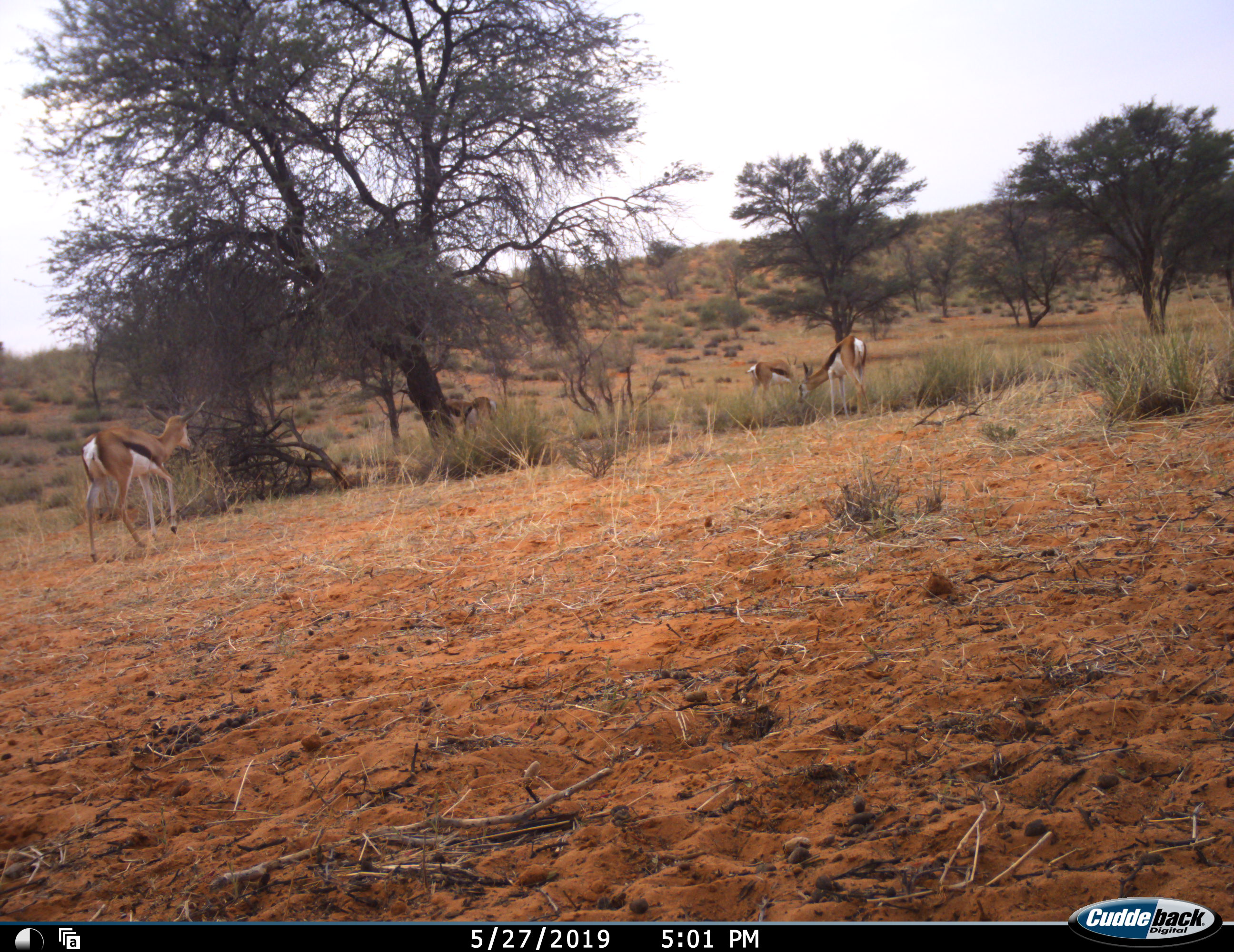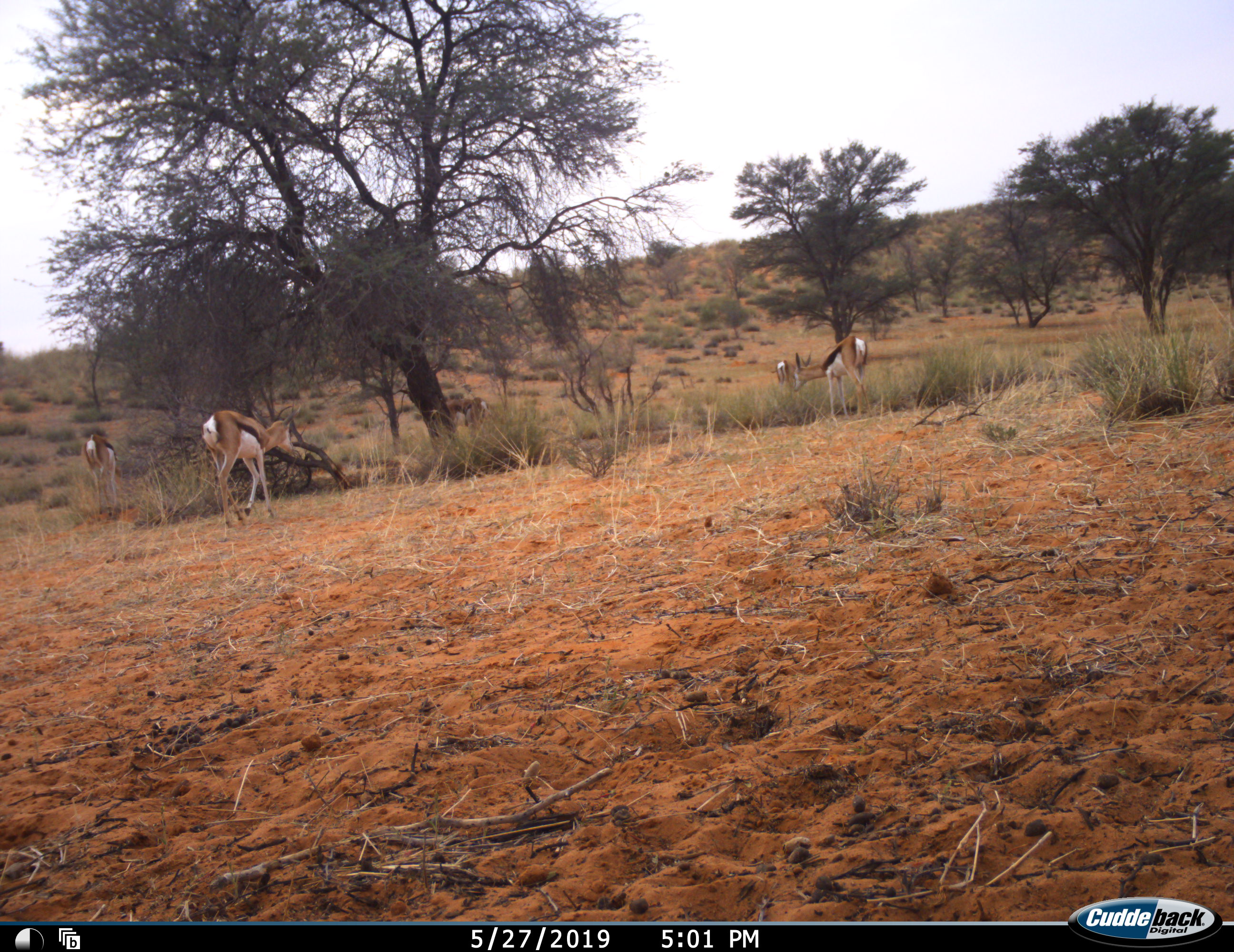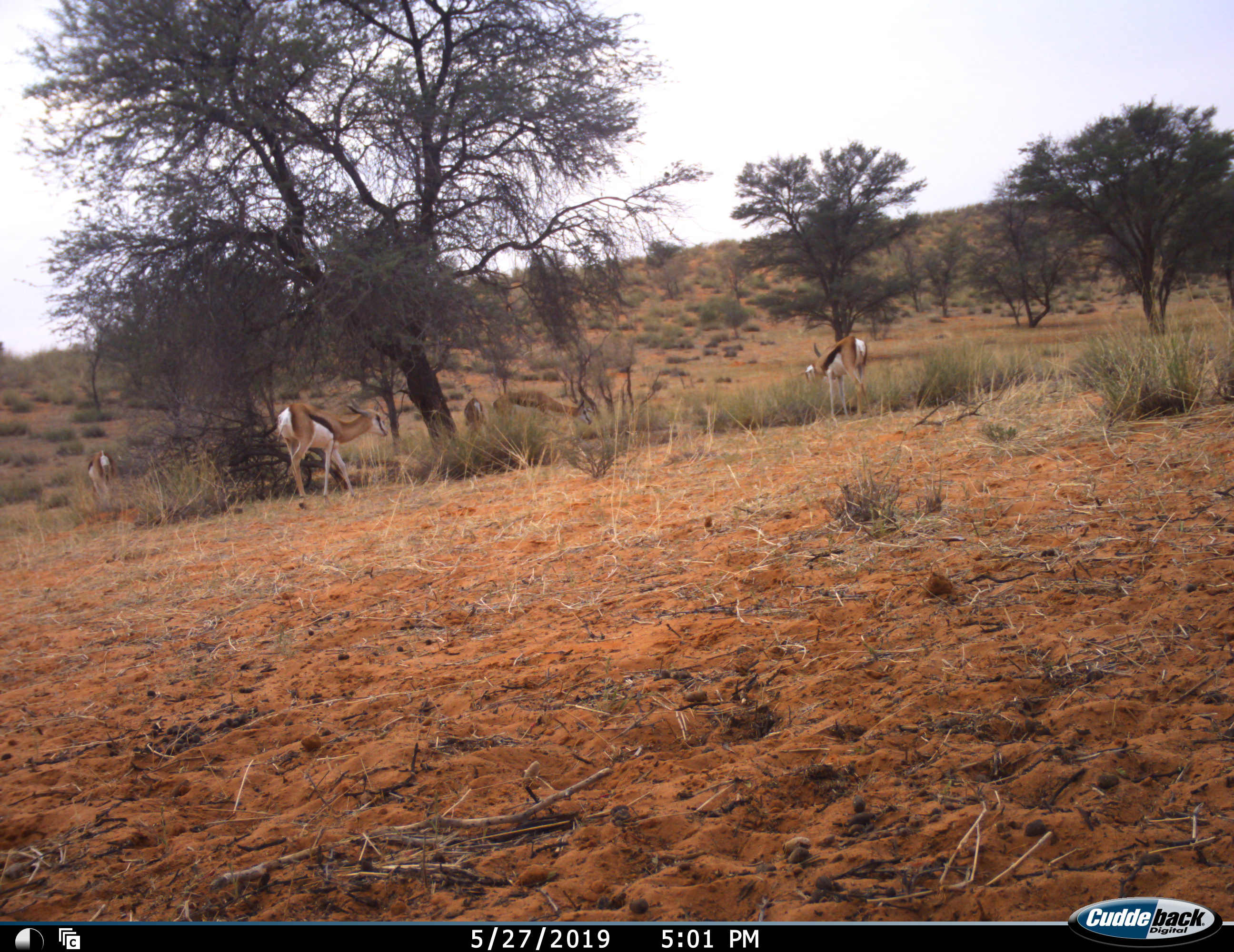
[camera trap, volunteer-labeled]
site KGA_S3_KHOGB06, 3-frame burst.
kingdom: Animalia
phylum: Chordata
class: Mammalia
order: Artiodactyla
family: Bovidae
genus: Antidorcas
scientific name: Antidorcas marsupialis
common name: springbok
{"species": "springbok (Antidorcas marsupialis)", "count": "5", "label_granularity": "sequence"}